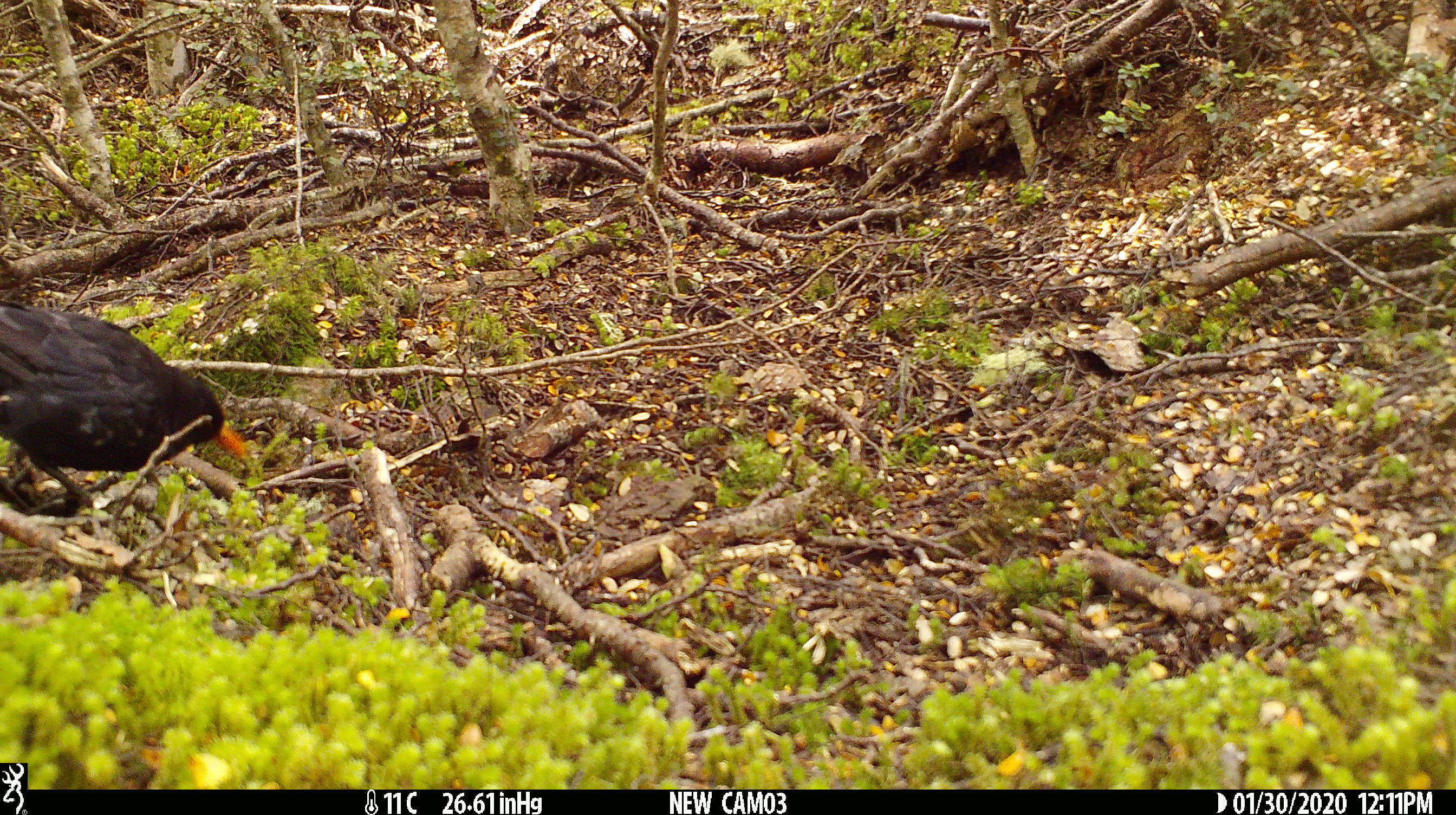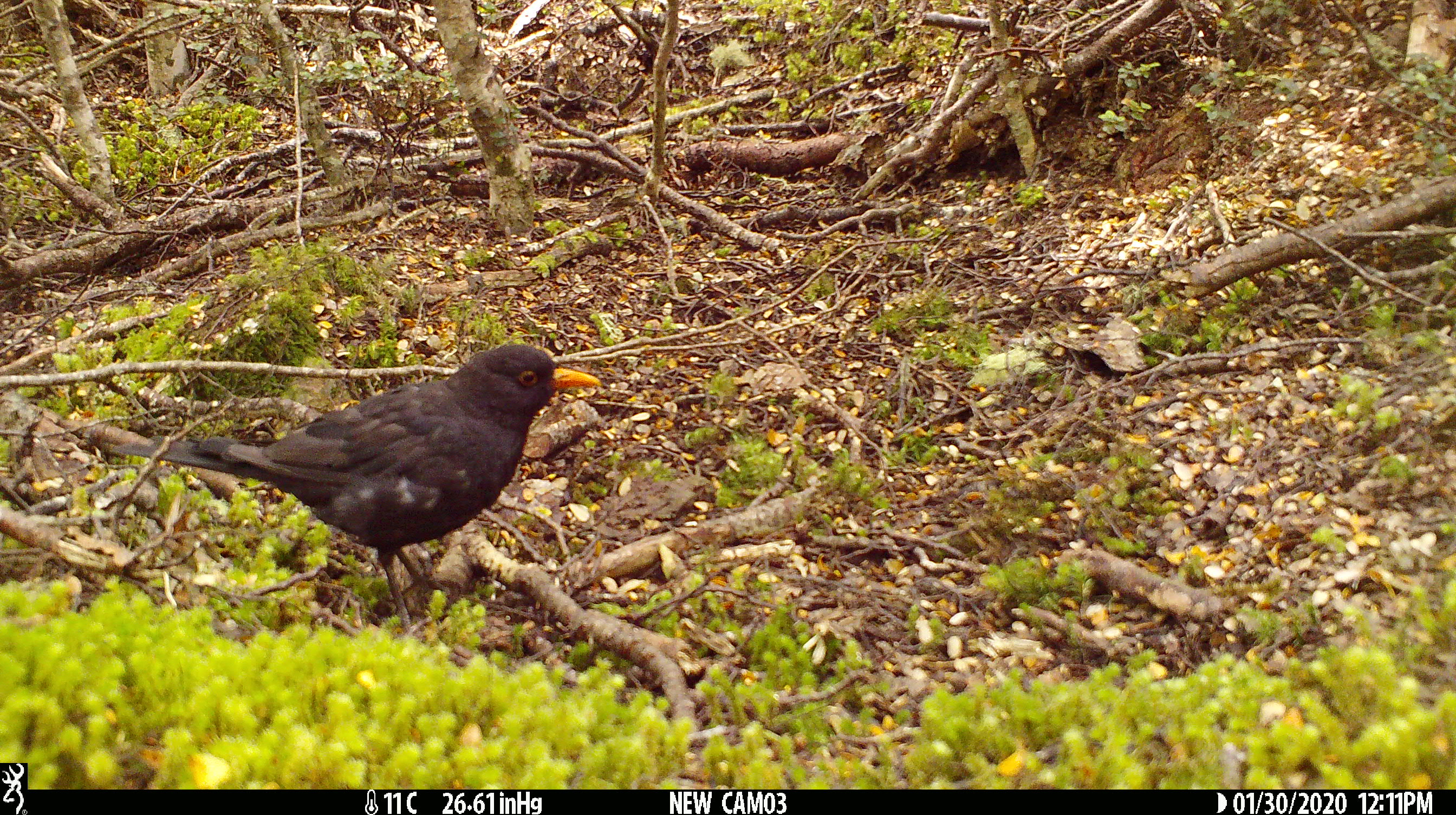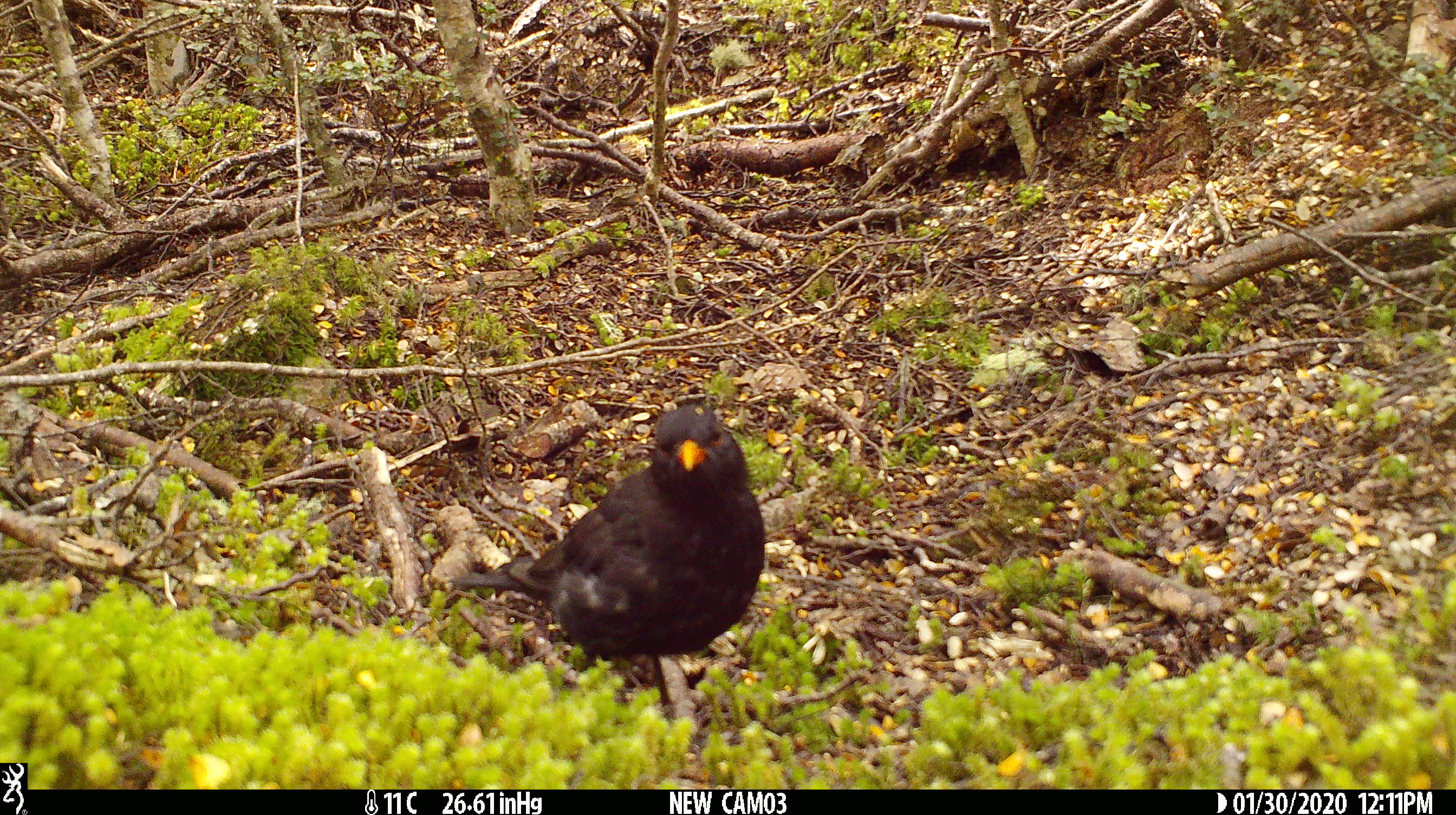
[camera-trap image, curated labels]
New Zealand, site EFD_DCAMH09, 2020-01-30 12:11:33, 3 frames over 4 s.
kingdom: Animalia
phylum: Chordata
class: Aves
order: Passeriformes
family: Turdidae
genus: Turdus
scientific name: Turdus merula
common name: eurasian blackbird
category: blackbird